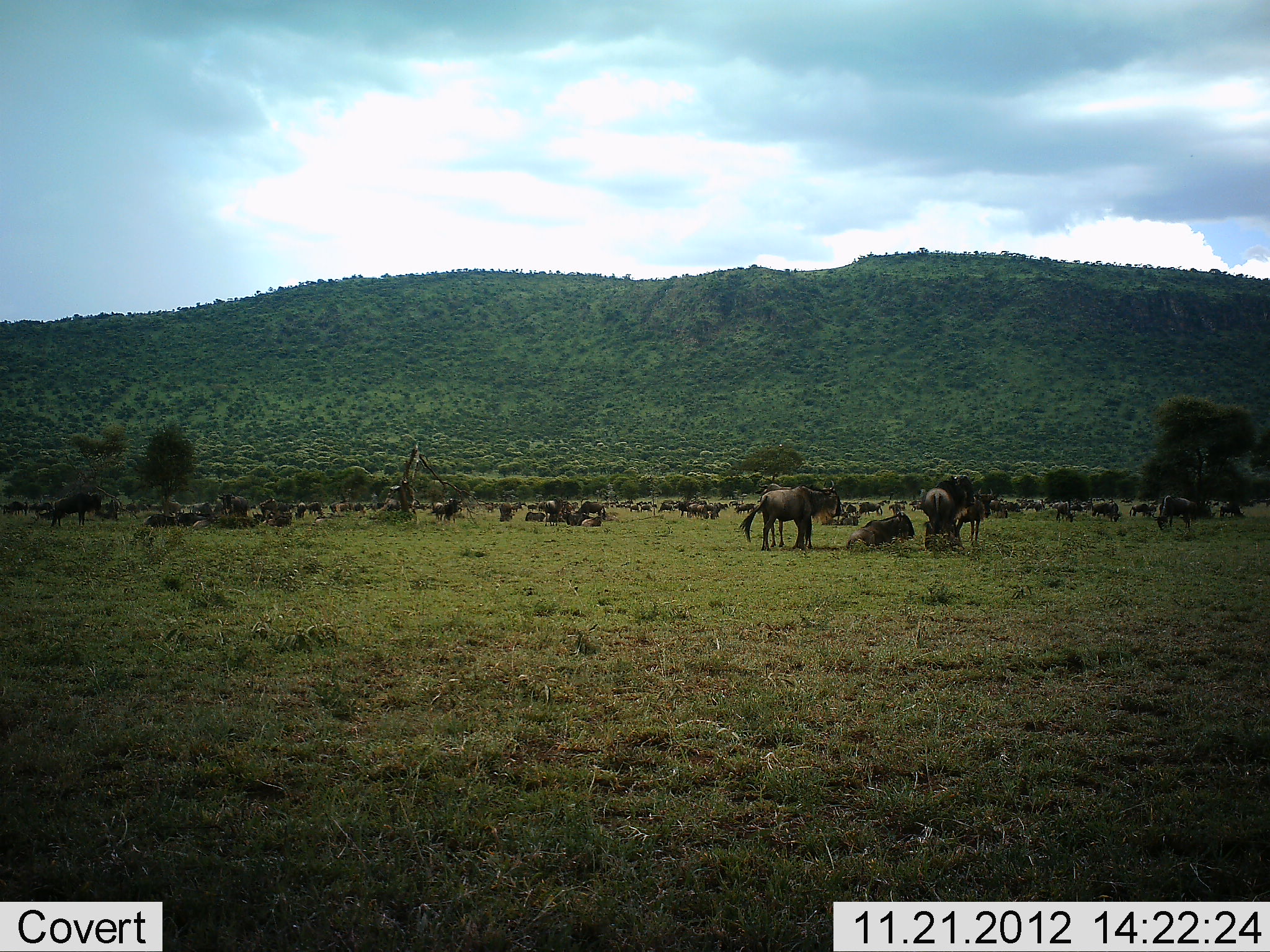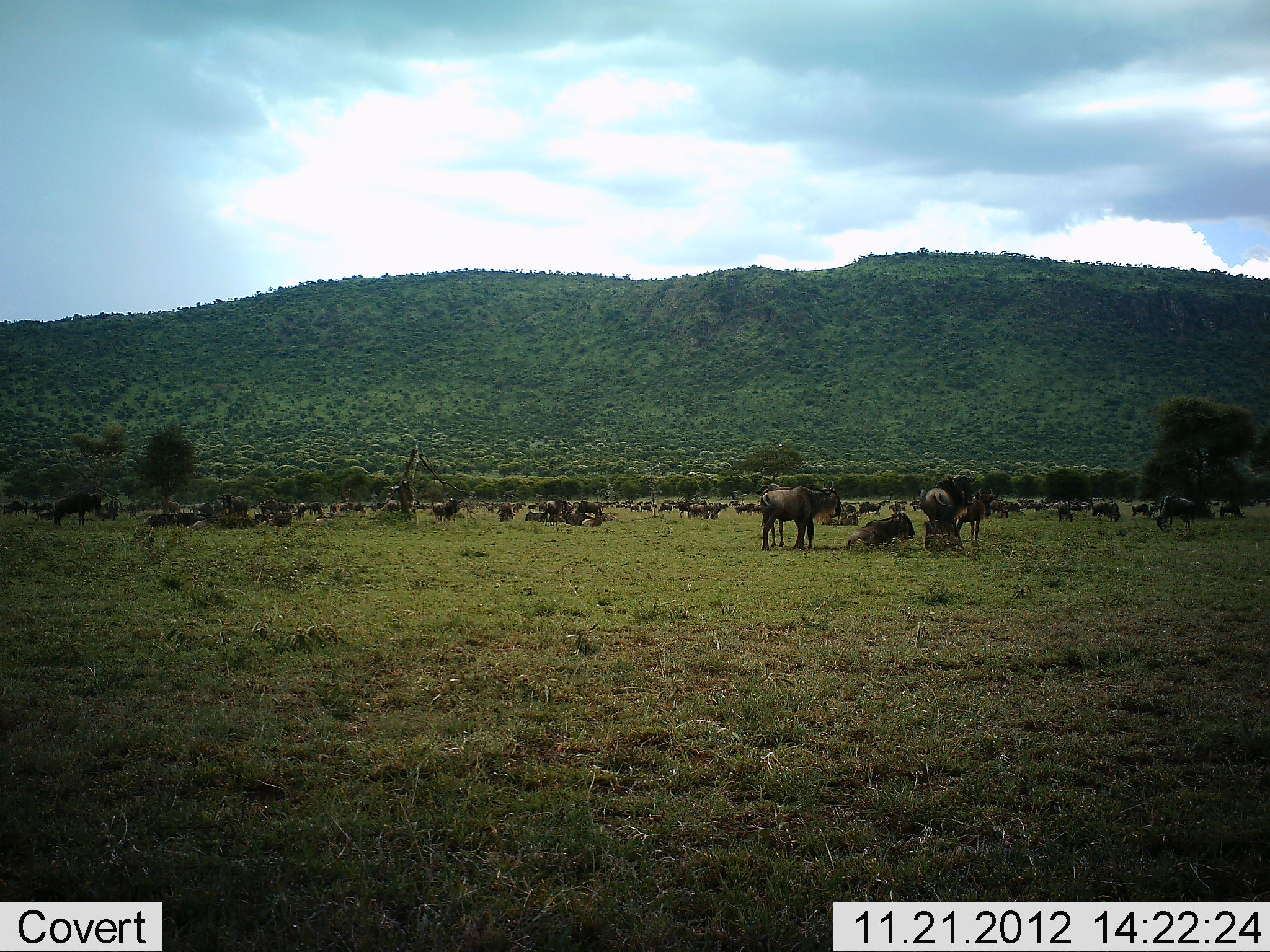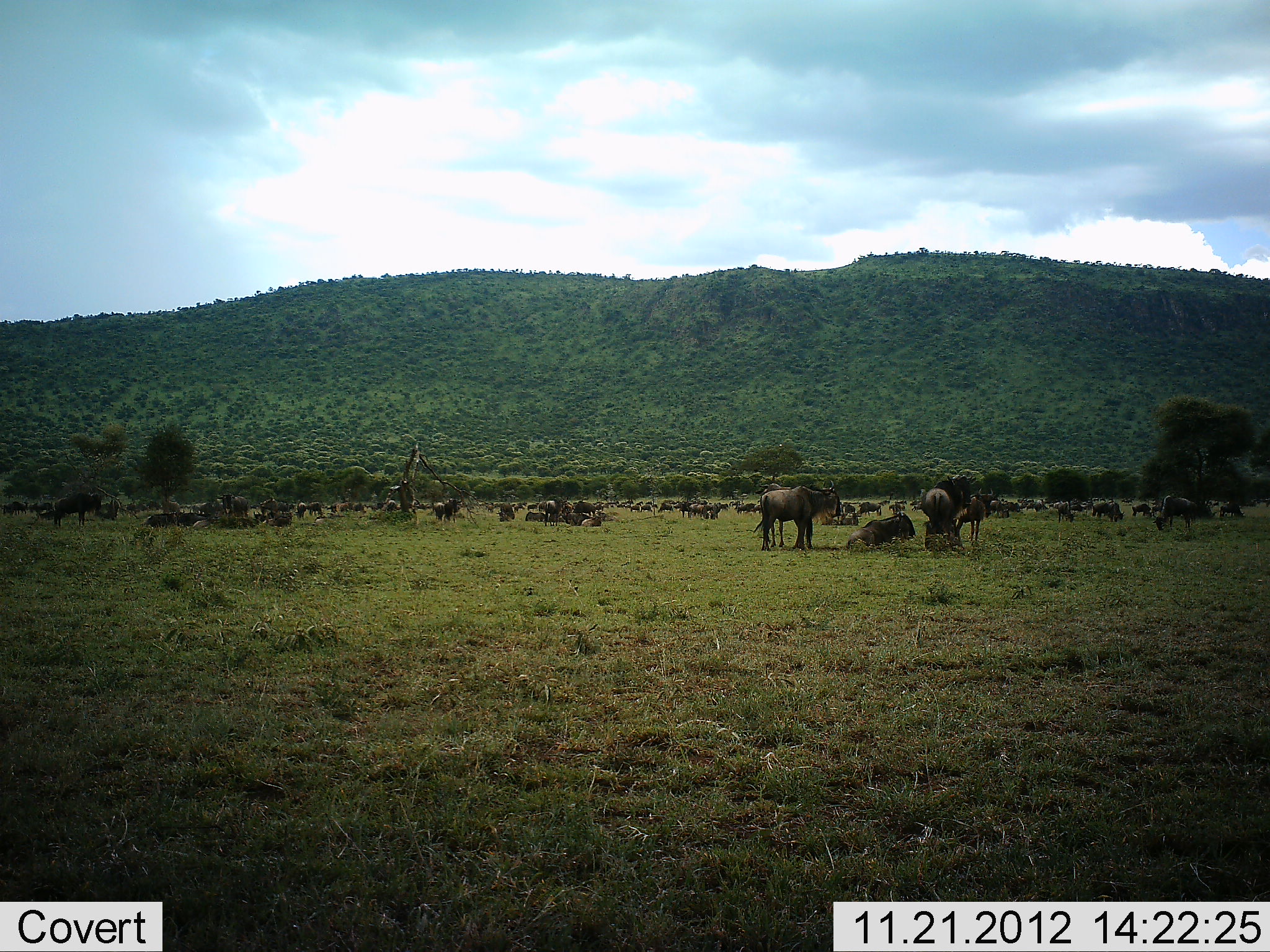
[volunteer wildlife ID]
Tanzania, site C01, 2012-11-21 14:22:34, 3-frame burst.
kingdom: Animalia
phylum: Chordata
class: Mammalia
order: Artiodactyla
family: Bovidae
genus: Connochaetes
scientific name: Connochaetes taurinus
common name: blue wildebeest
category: wildebeest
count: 11-50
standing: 67%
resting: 75%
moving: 0%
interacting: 0%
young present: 8%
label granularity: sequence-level